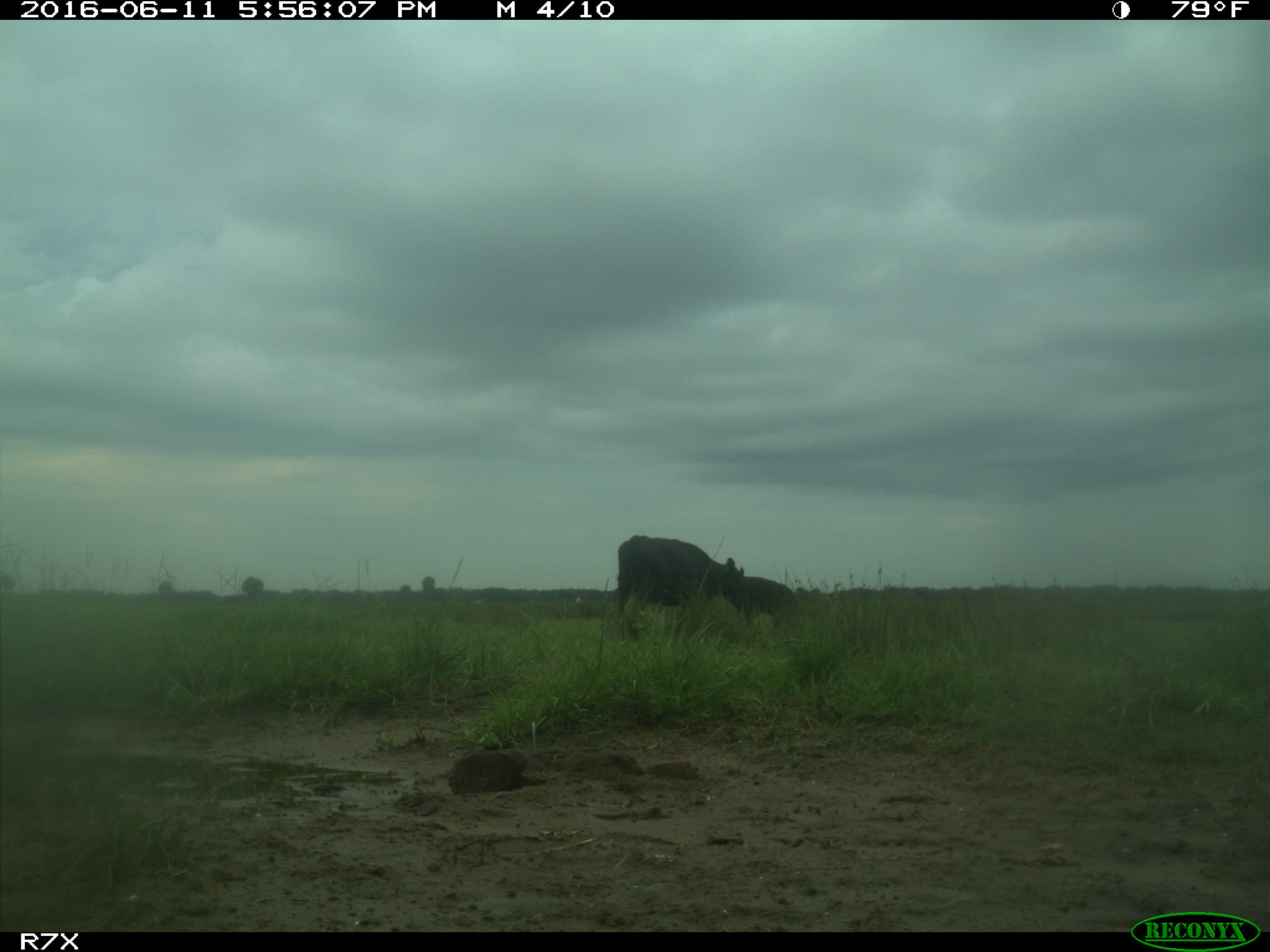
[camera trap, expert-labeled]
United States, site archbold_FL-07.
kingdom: Animalia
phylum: Chordata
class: Mammalia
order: Artiodactyla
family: Bovidae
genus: Bos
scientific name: Bos taurus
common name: domestic cow